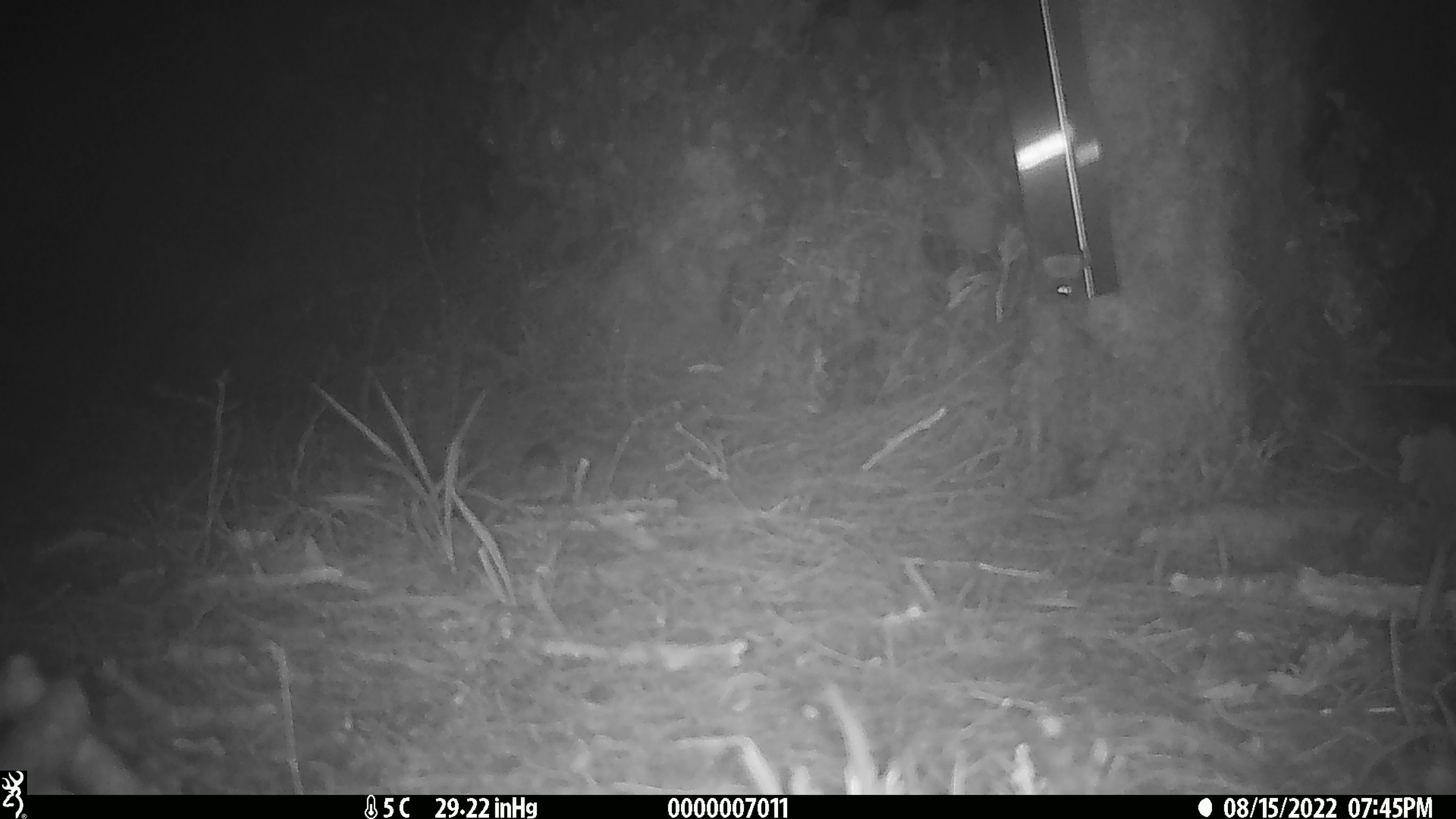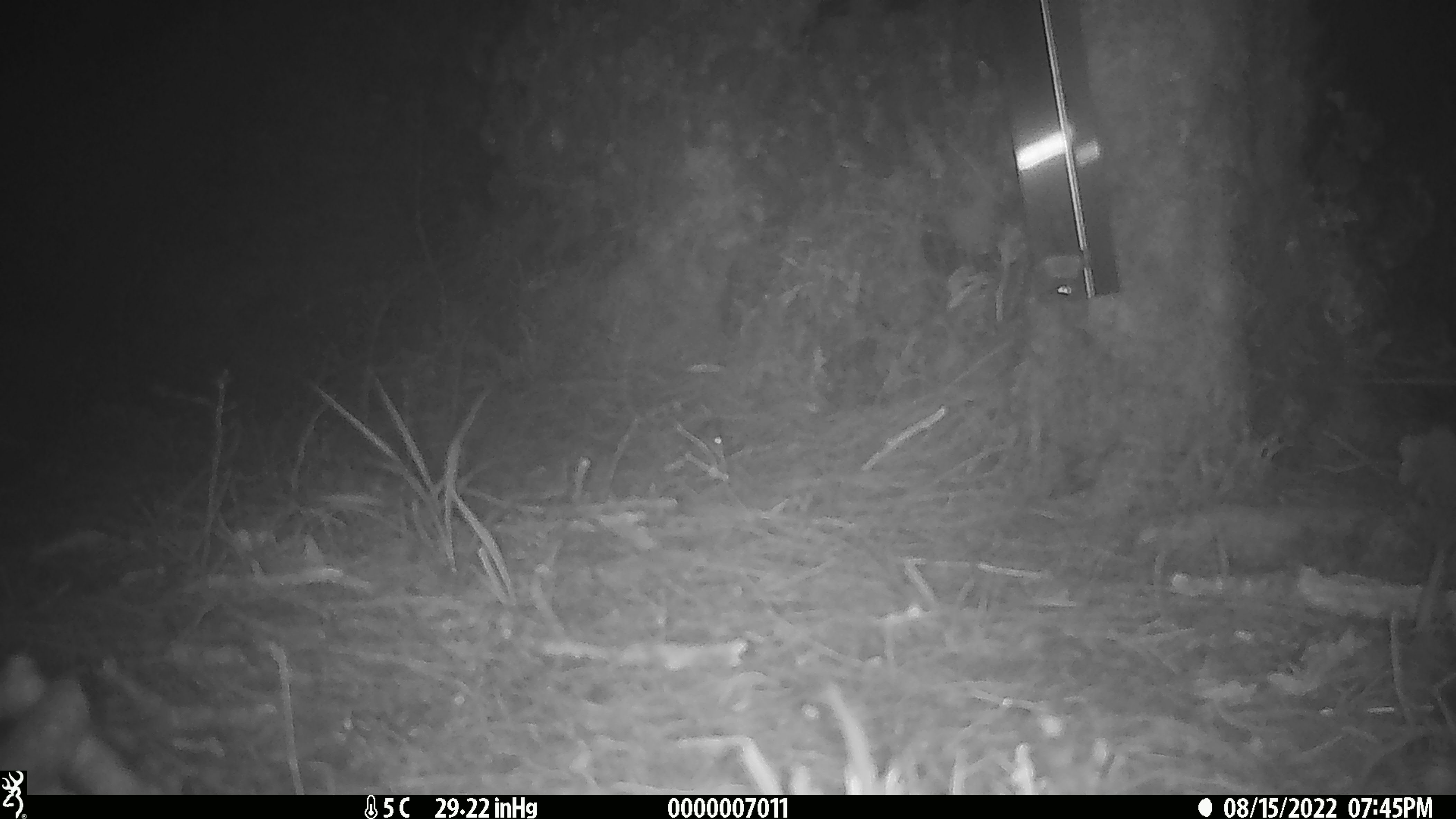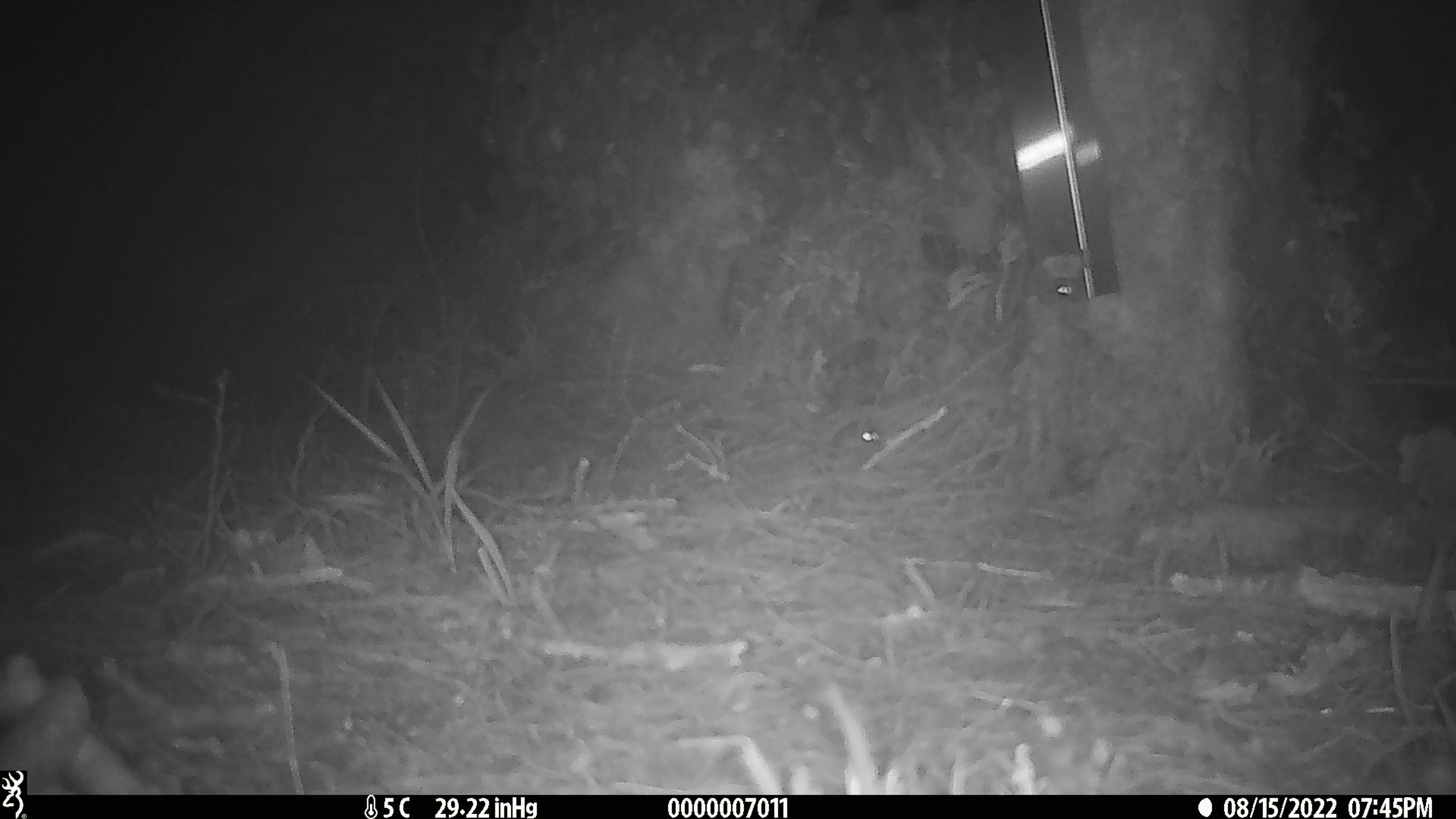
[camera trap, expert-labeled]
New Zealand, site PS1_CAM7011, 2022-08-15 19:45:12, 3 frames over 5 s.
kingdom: Animalia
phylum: Chordata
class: Mammalia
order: Rodentia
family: Muridae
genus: Mus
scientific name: Mus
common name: mouse